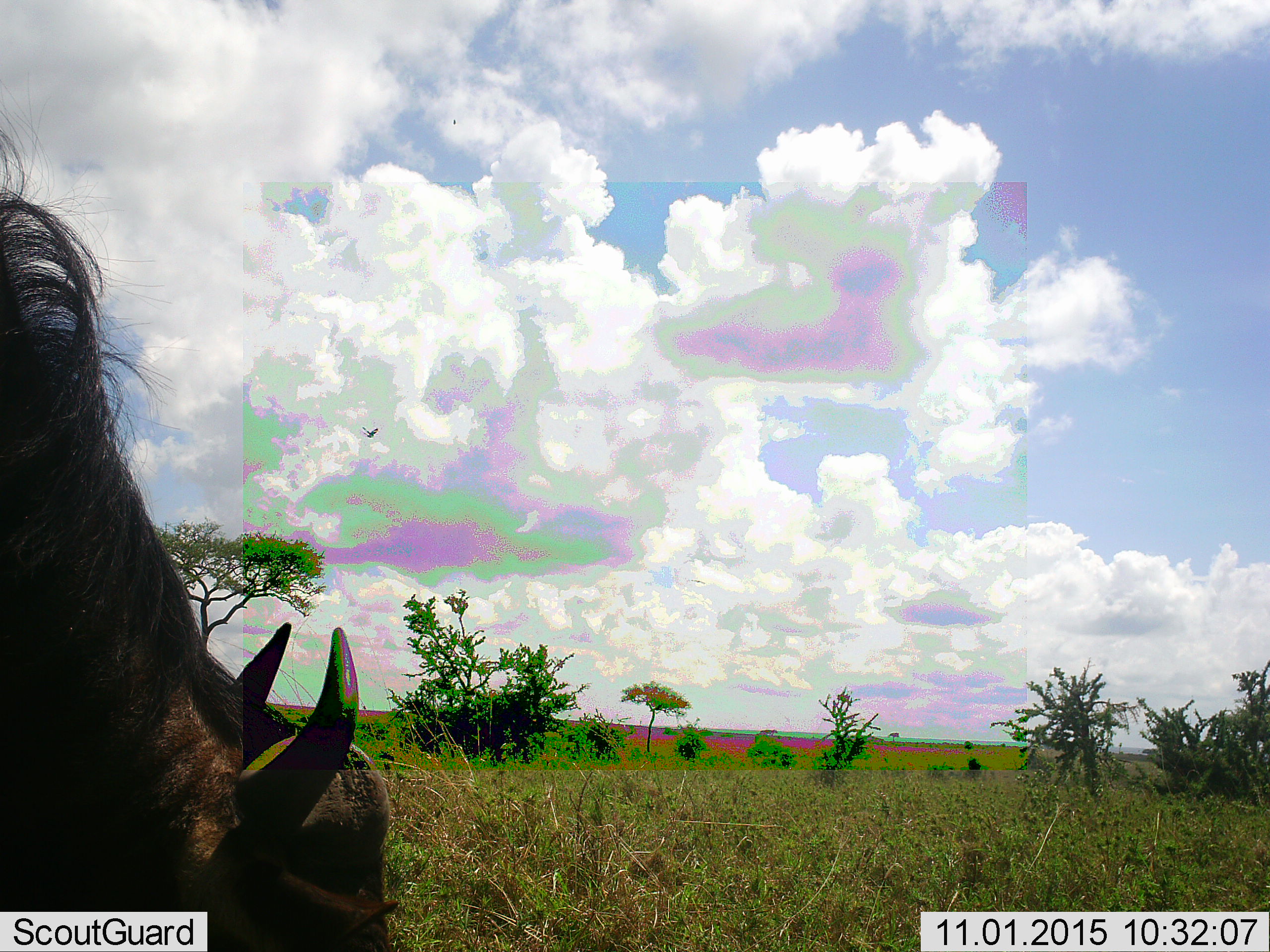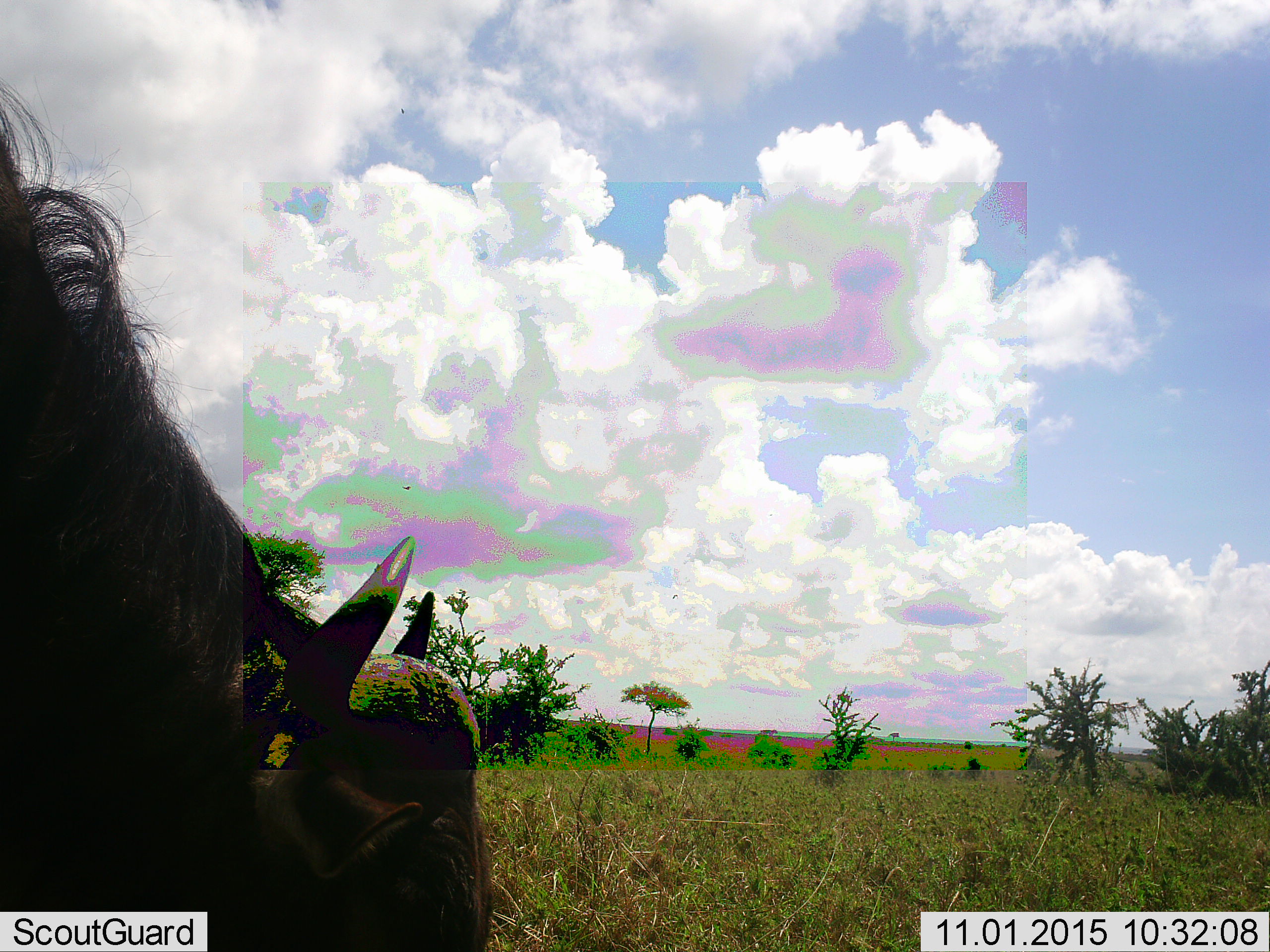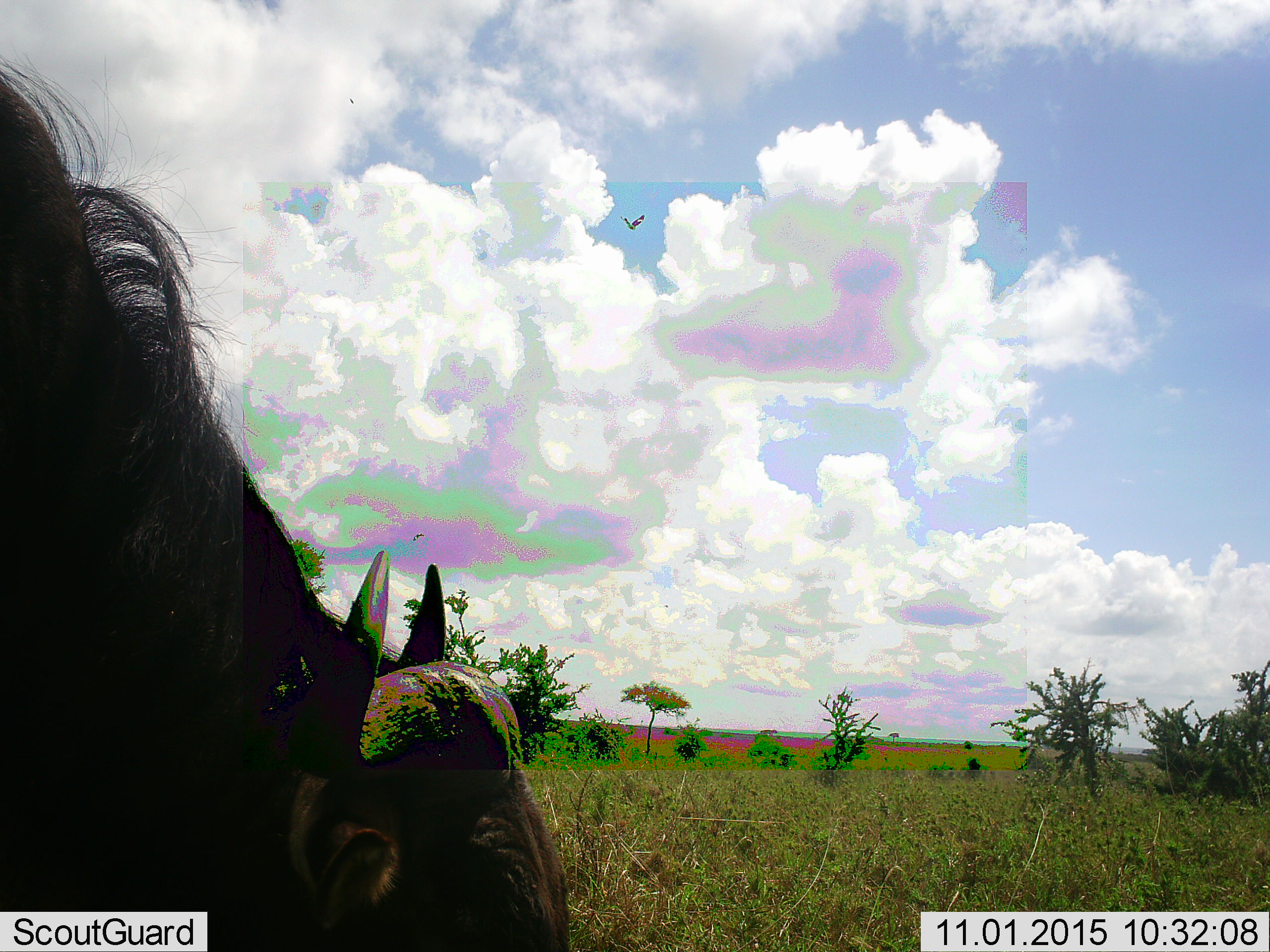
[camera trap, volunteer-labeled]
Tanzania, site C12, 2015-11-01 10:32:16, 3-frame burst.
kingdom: Animalia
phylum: Chordata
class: Mammalia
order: Artiodactyla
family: Bovidae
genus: Syncerus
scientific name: Syncerus caffer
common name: cape buffalo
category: buffalo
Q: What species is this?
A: Buffalo (cape buffalo) (Syncerus caffer).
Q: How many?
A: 1.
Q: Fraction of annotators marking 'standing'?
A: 11%.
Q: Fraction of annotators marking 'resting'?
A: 0%.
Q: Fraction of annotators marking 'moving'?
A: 44%.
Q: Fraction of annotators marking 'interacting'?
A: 0%.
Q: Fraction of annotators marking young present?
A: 22%.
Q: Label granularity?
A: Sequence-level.